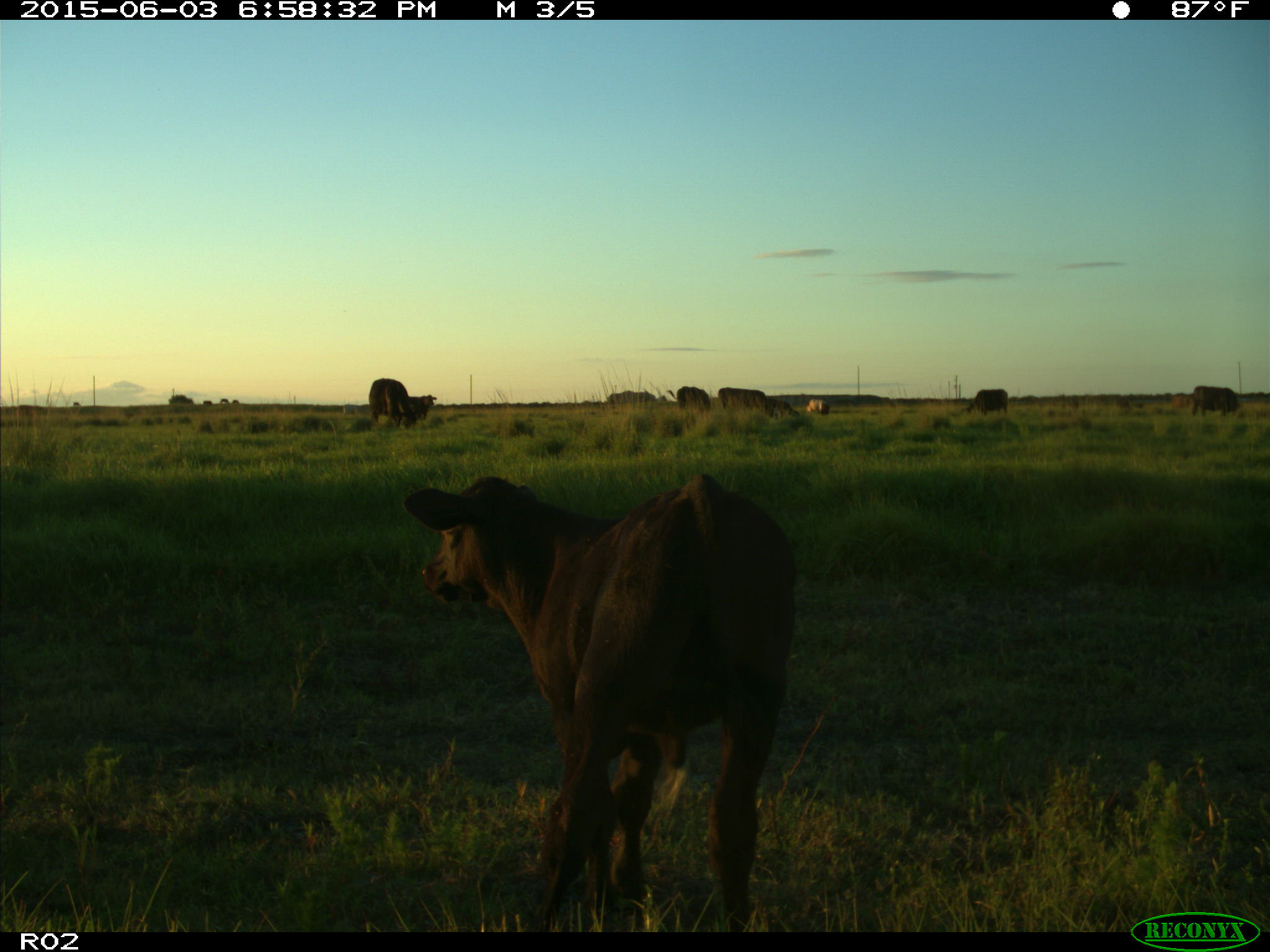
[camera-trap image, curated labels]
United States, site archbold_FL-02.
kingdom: Animalia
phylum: Chordata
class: Mammalia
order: Artiodactyla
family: Bovidae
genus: Bos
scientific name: Bos taurus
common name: domestic cow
Bos taurus (domestic cow).